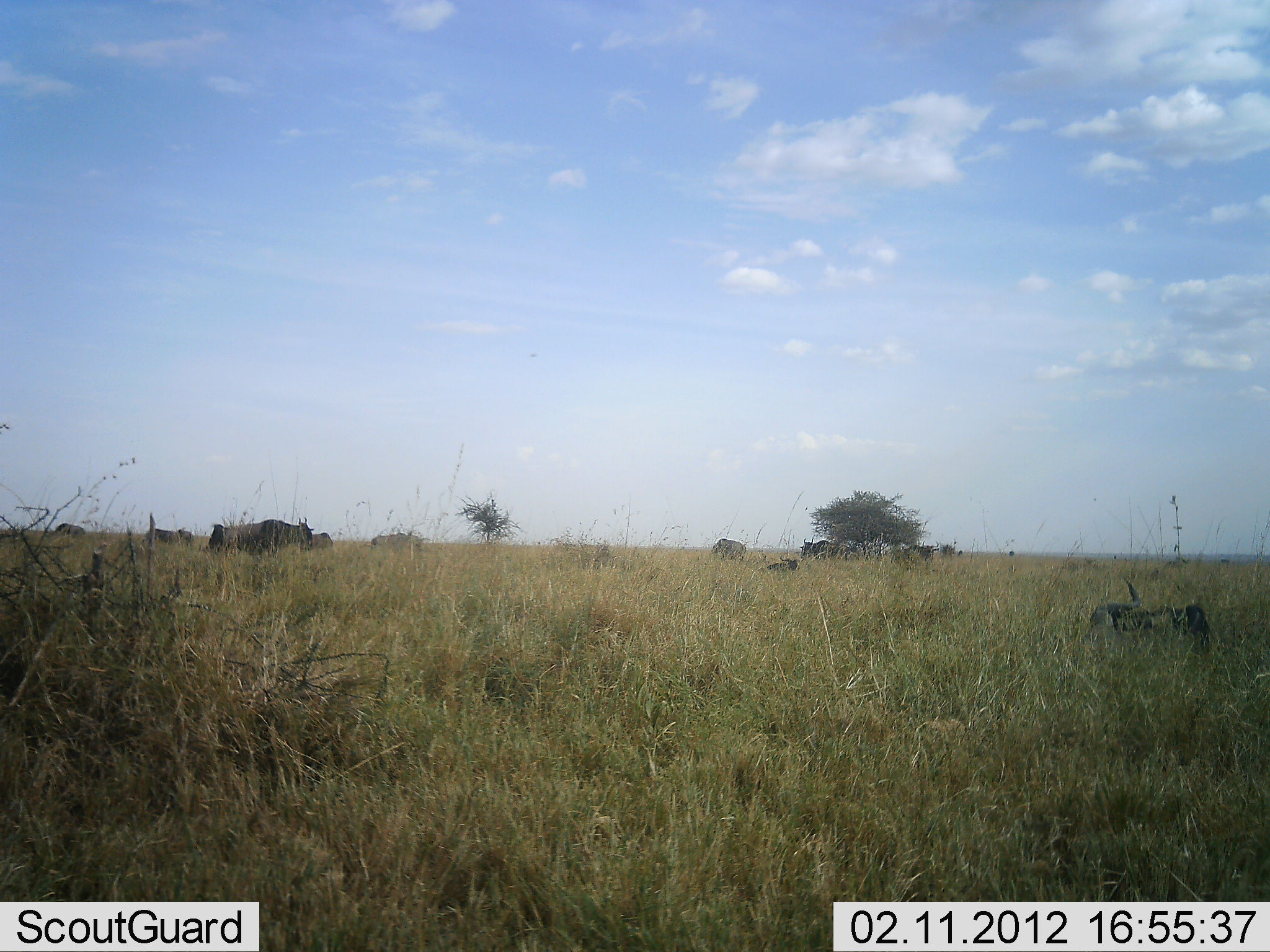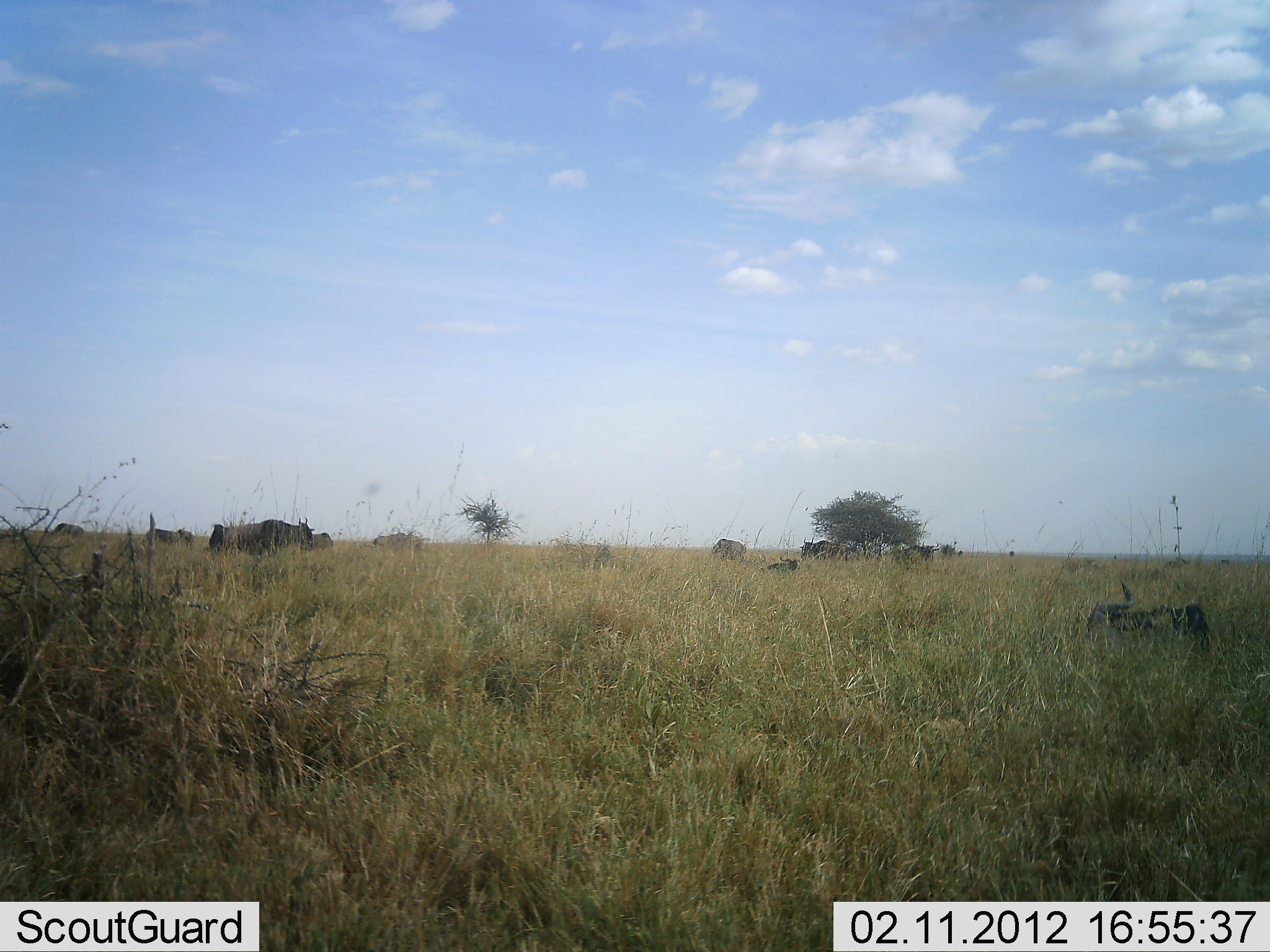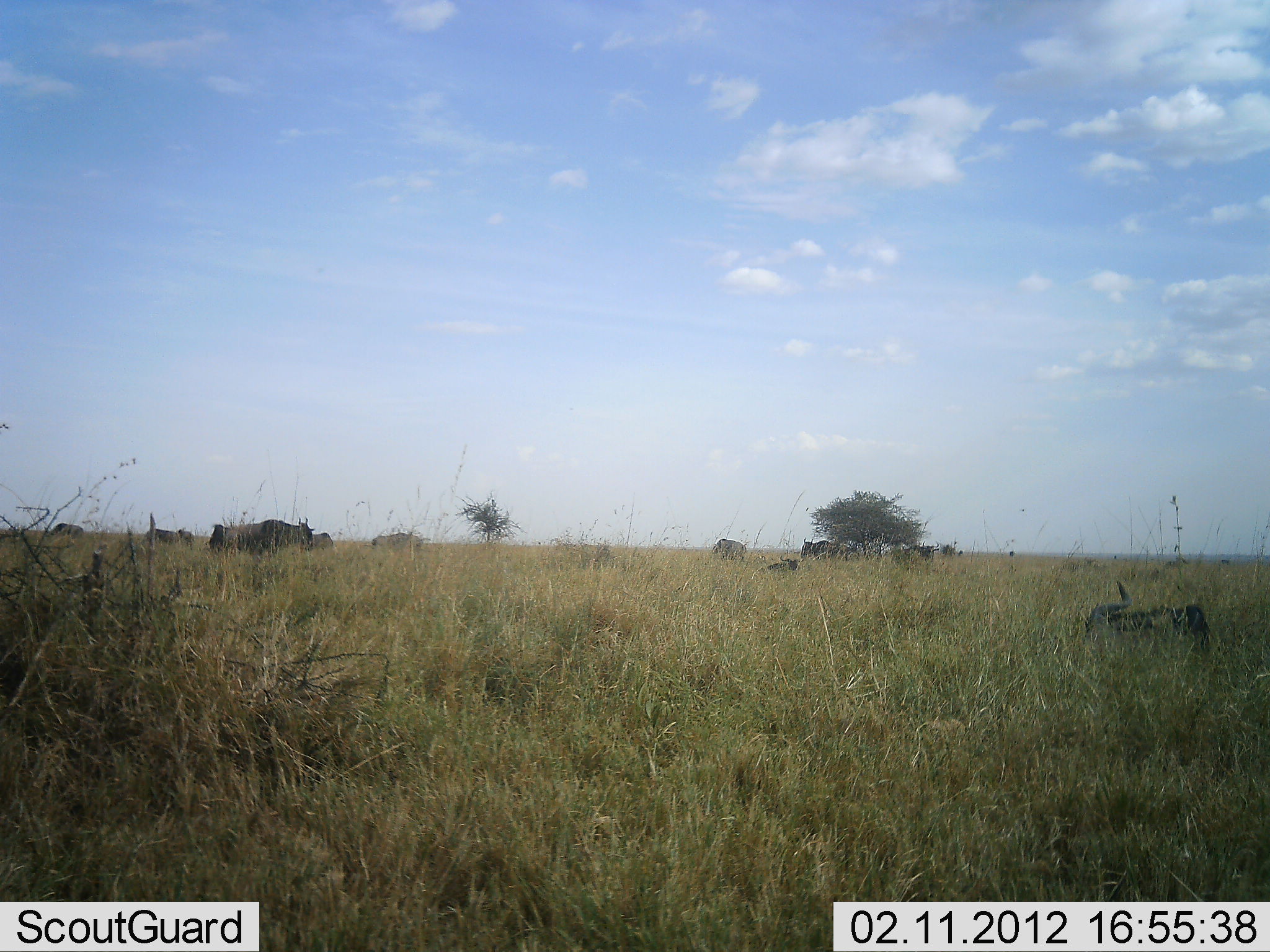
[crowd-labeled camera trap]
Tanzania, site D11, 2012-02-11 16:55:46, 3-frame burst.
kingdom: Animalia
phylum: Chordata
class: Mammalia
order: Artiodactyla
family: Bovidae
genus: Connochaetes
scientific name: Connochaetes taurinus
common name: blue wildebeest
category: wildebeest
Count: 11-50.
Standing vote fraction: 76%.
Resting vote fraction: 88%.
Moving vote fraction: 12%.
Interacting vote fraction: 0%.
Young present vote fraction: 6%.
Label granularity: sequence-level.